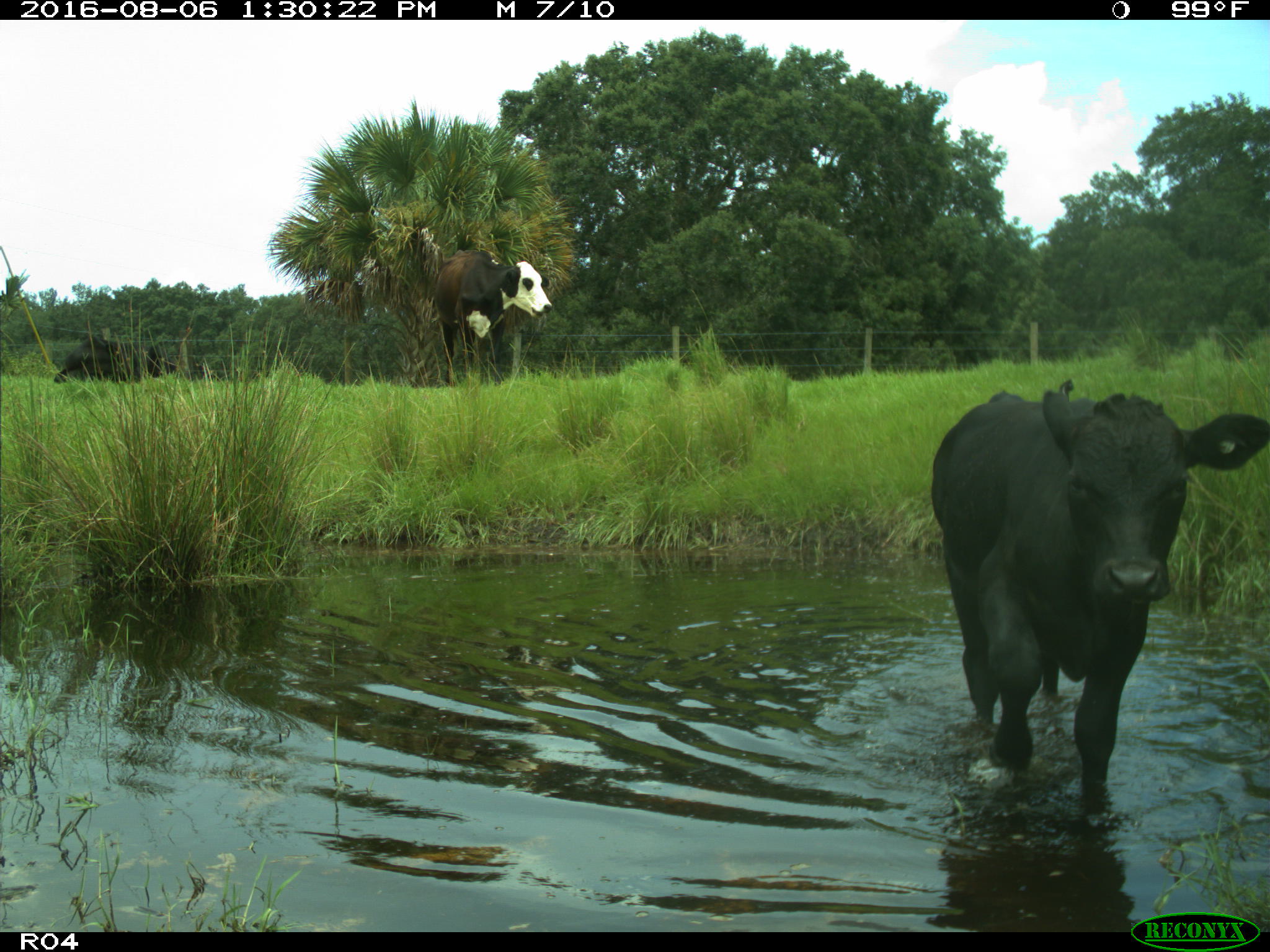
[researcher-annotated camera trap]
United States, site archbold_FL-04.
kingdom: Animalia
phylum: Chordata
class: Mammalia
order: Artiodactyla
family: Bovidae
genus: Bos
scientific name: Bos taurus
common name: domestic cow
Bos taurus (domestic cow).